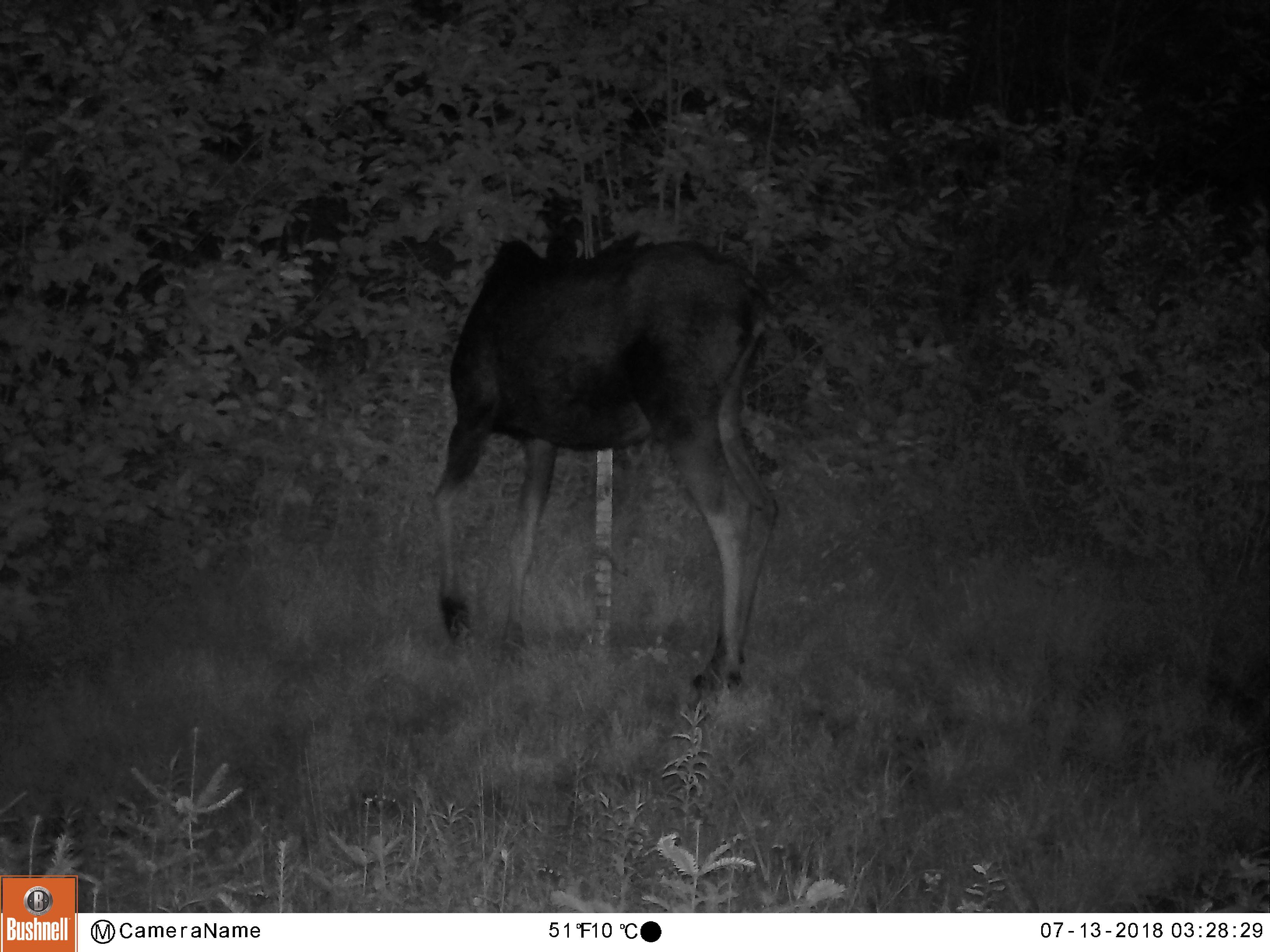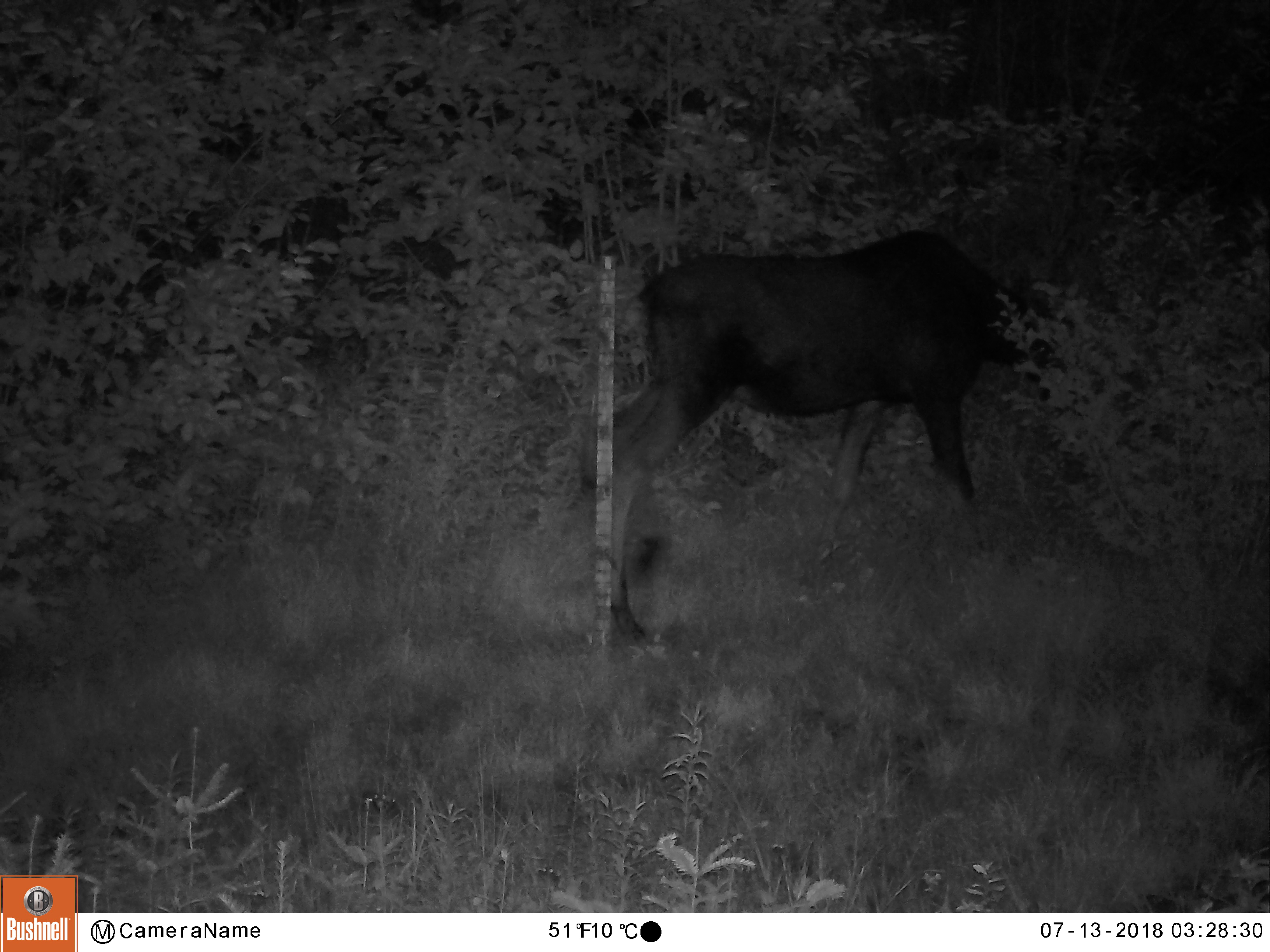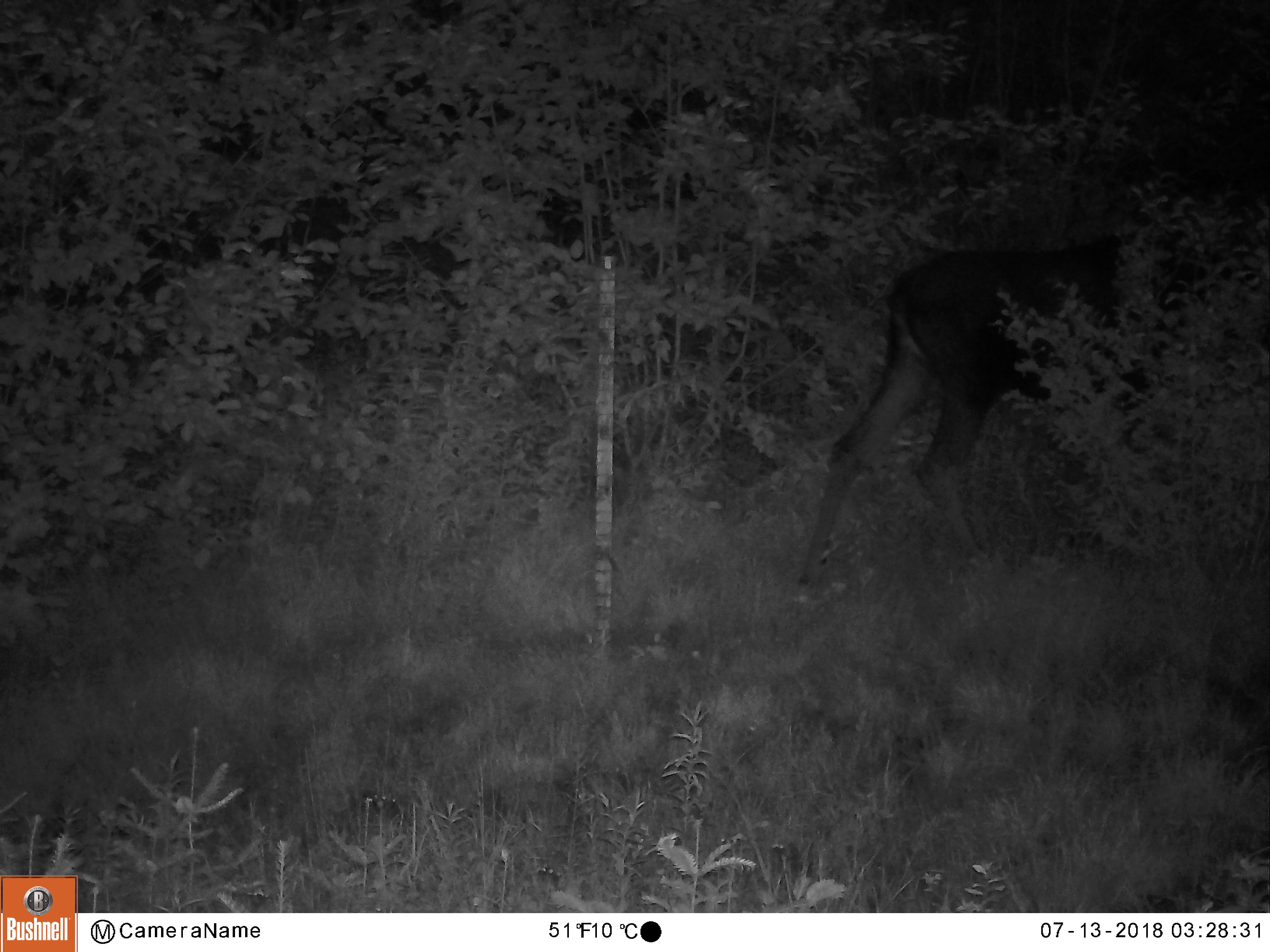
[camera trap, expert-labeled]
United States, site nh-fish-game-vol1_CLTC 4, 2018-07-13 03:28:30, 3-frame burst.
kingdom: Animalia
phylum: Chordata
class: Mammalia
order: Artiodactyla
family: Cervidae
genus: Alces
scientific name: Alces alces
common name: moose